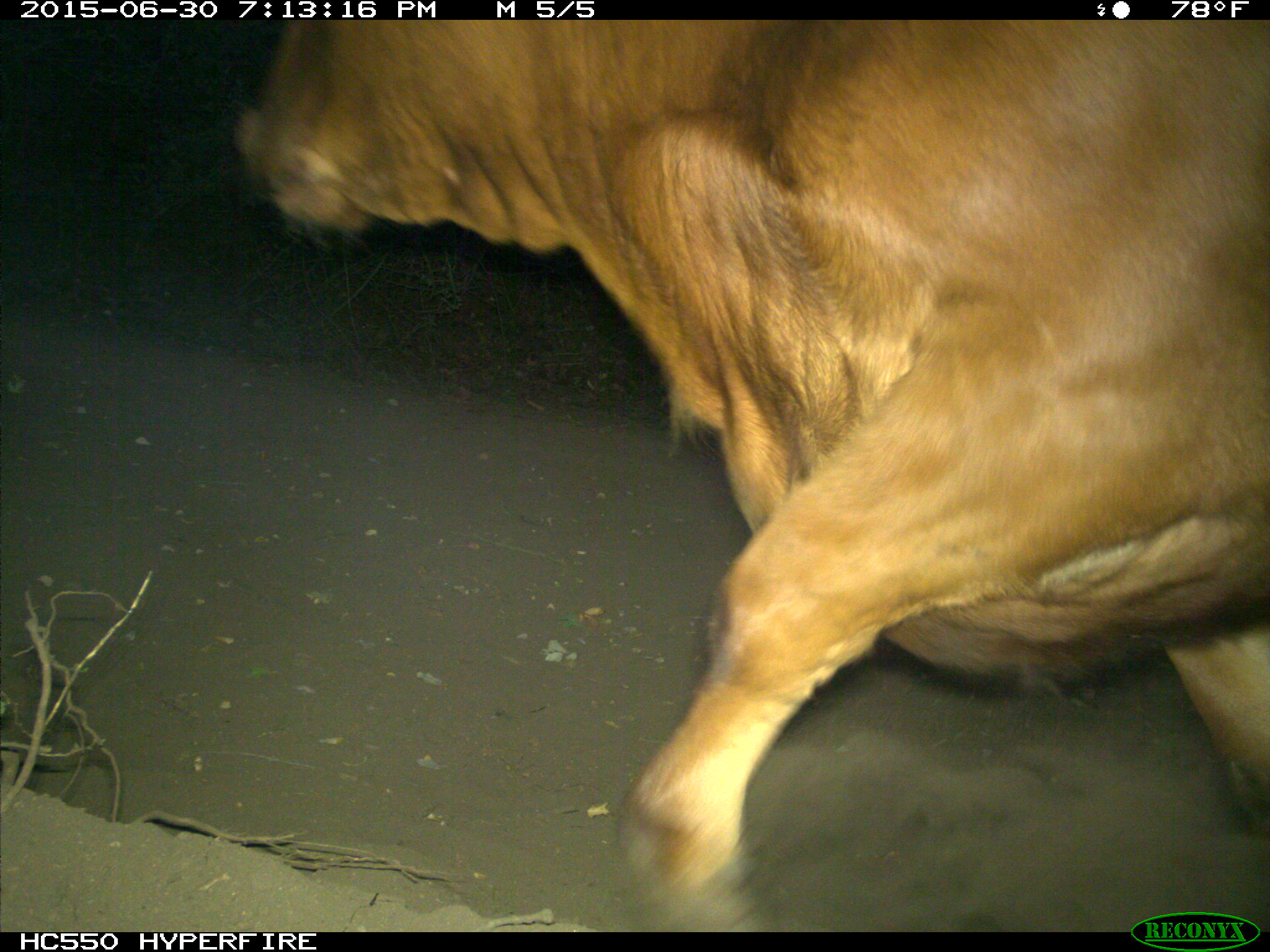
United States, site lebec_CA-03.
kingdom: Animalia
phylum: Chordata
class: Mammalia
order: Artiodactyla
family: Bovidae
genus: Bos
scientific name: Bos taurus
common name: domestic cow